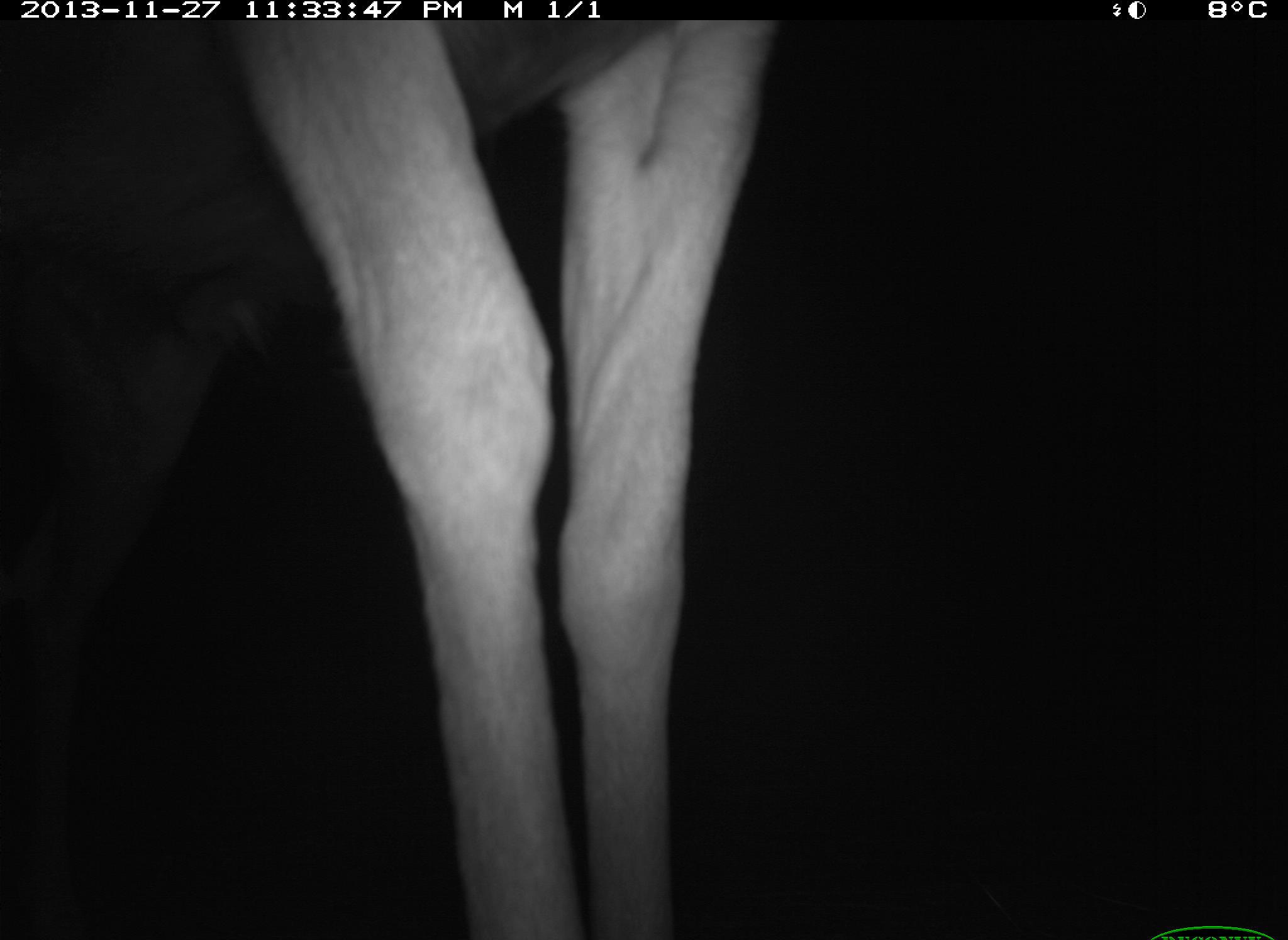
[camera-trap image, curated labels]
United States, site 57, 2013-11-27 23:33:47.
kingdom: Animalia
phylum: Chordata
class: Mammalia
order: Artiodactyla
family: Cervidae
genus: Odocoileus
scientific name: Odocoileus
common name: deer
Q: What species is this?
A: Deer (Odocoileus).